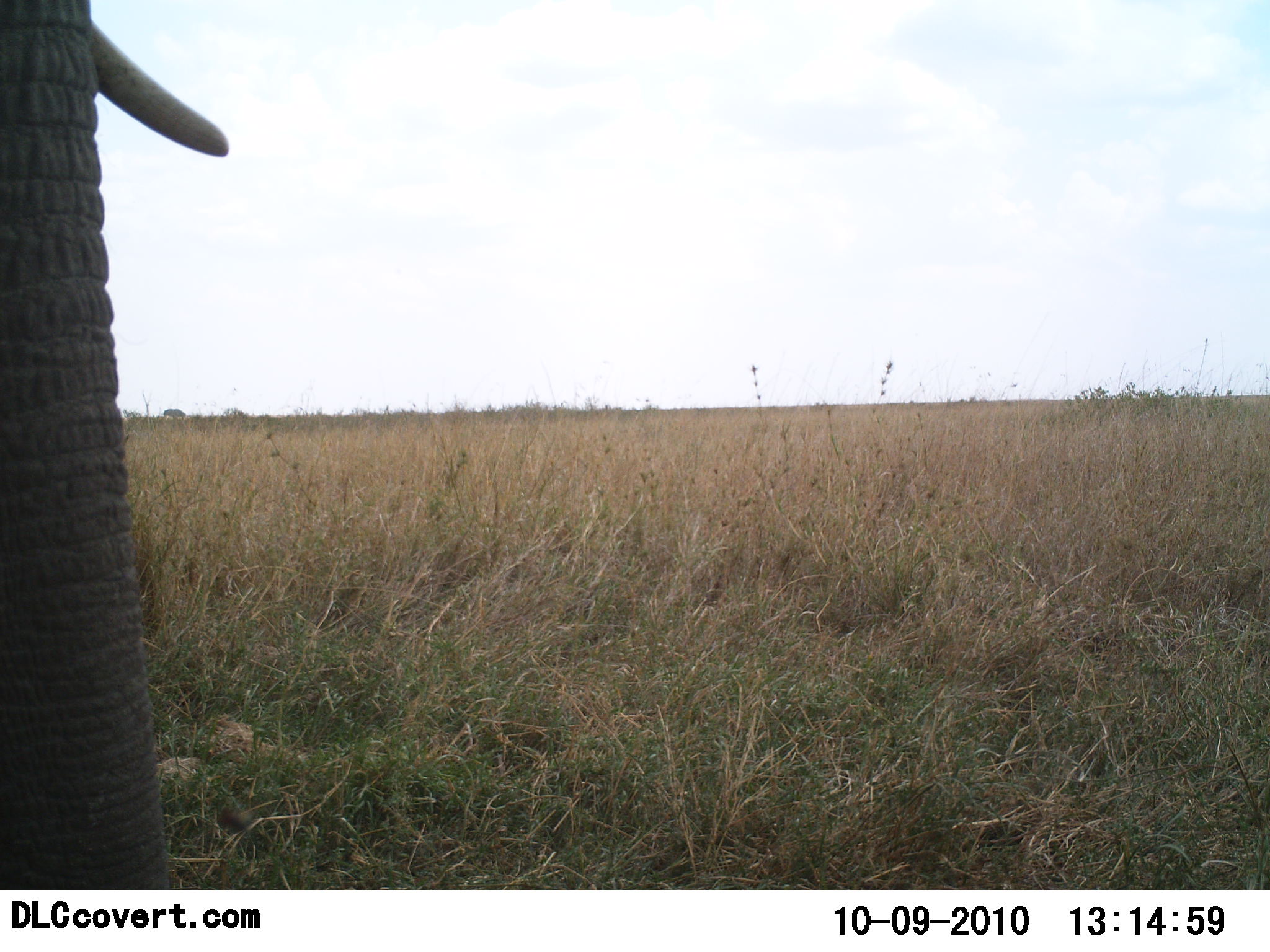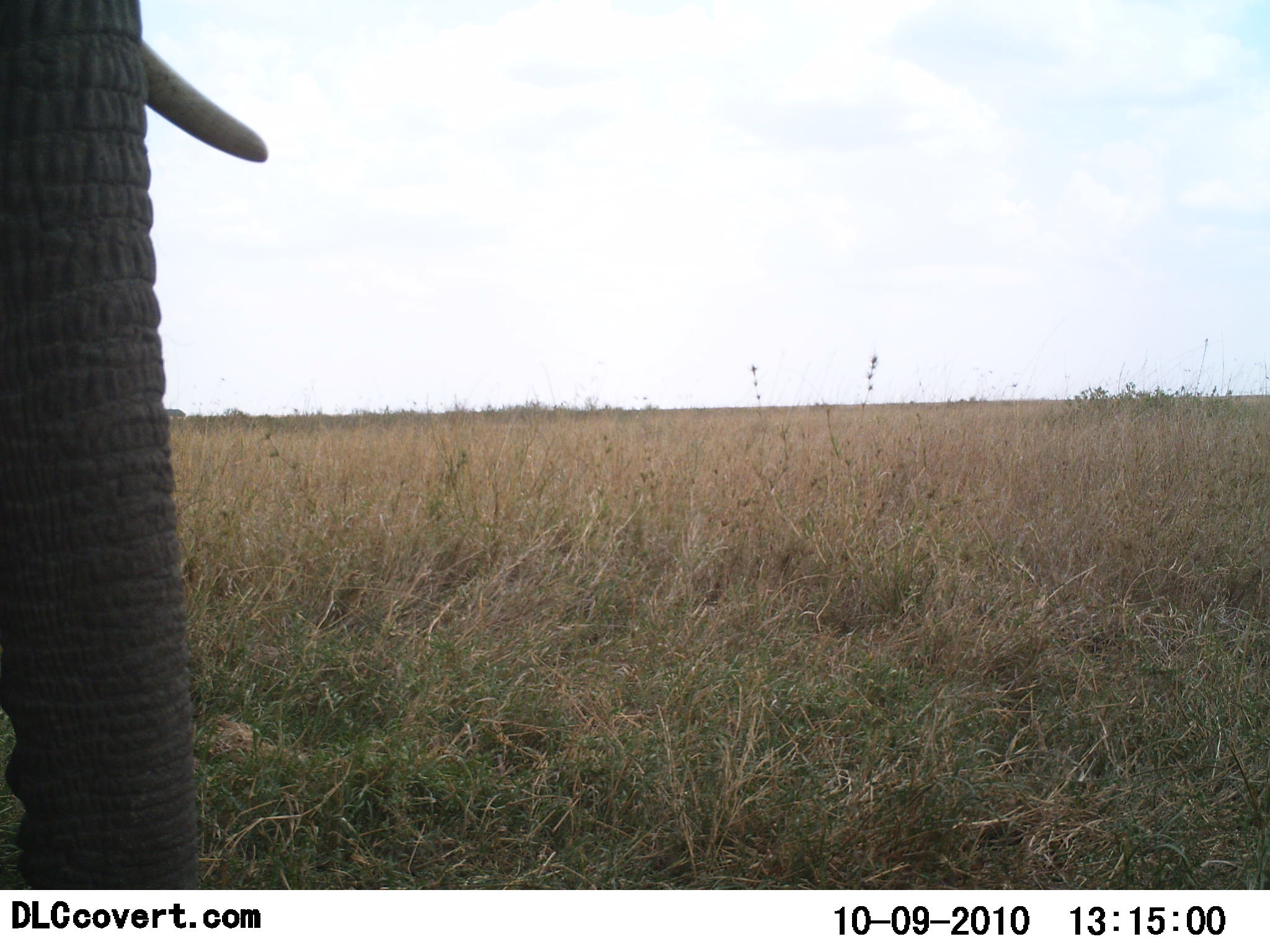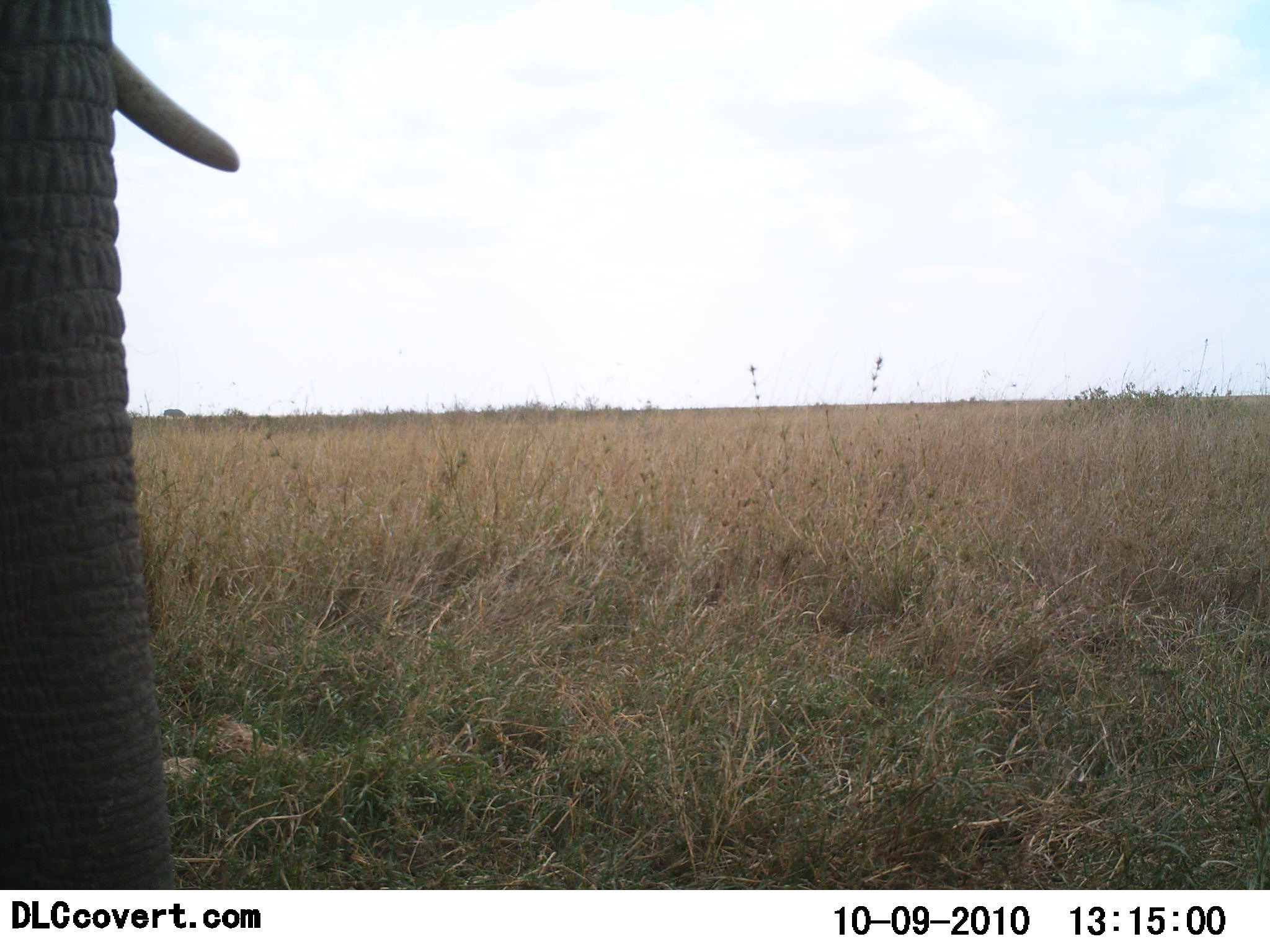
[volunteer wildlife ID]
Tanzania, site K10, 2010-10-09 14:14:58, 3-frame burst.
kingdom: Animalia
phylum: Chordata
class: Mammalia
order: Proboscidea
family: Elephantidae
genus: Loxodonta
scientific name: Loxodonta africana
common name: african bush elephant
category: elephant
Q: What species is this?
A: Elephant (african bush elephant) (Loxodonta africana).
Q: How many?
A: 1.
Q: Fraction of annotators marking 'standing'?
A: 82%.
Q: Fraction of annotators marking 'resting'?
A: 0%.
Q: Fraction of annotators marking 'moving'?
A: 18%.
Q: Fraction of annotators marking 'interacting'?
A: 0%.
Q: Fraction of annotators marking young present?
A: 0%.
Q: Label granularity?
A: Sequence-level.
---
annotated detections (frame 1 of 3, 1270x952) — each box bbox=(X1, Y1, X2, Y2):
animal: bbox=(0, 0, 233, 890)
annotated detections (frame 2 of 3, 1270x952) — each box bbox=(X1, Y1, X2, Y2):
animal: bbox=(0, 0, 273, 890)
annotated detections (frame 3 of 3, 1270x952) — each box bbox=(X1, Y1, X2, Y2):
animal: bbox=(0, 0, 244, 891)